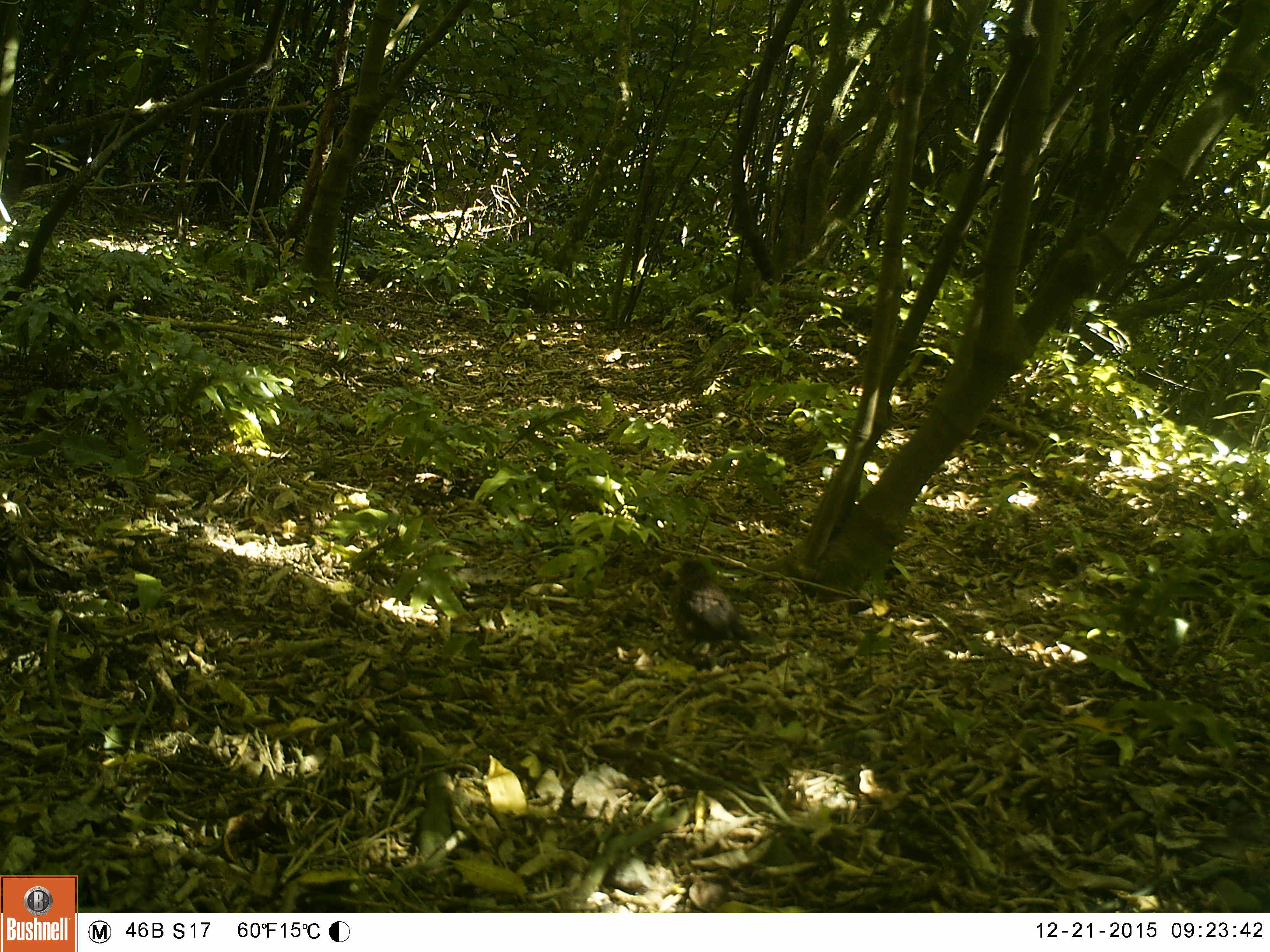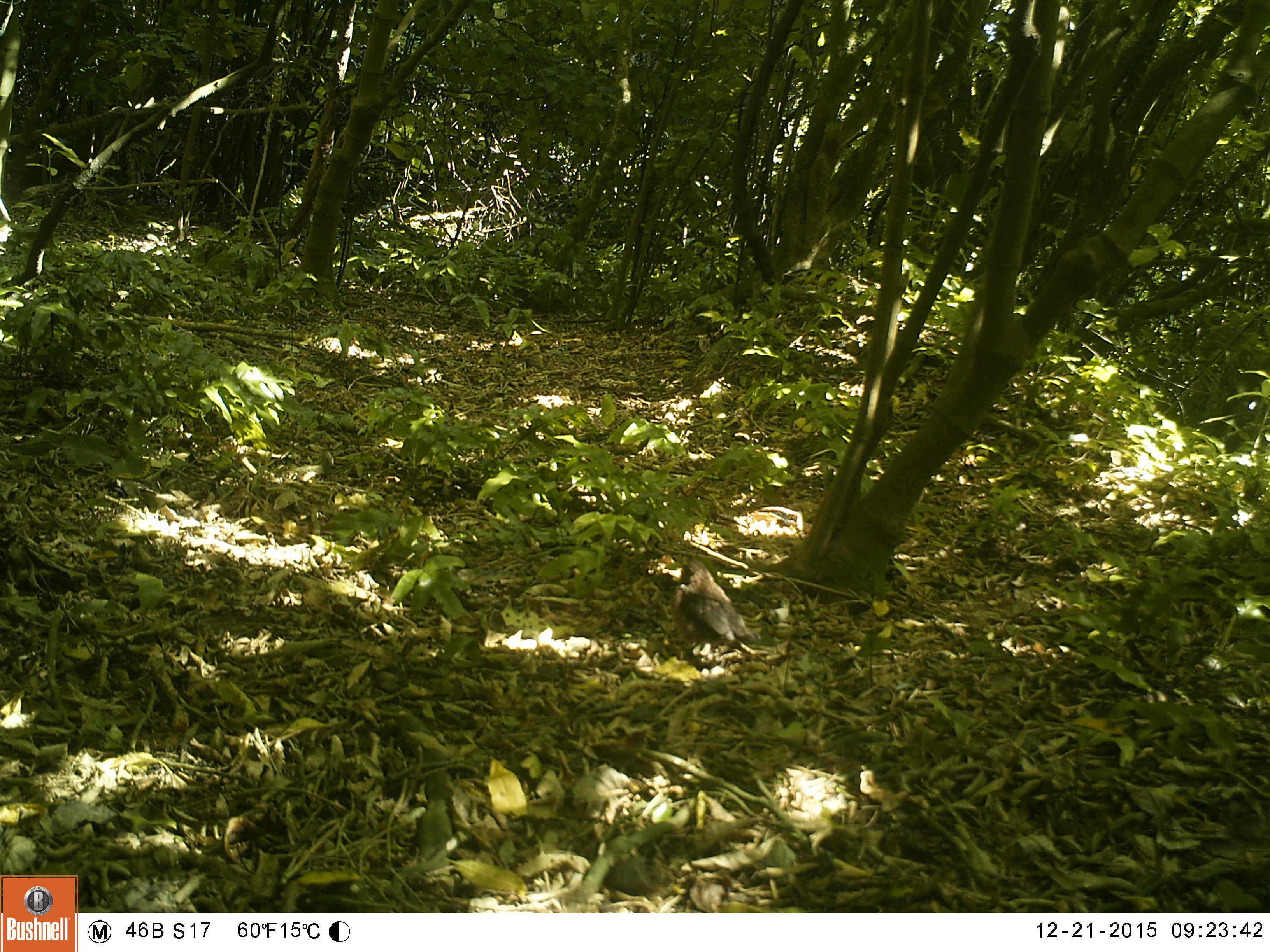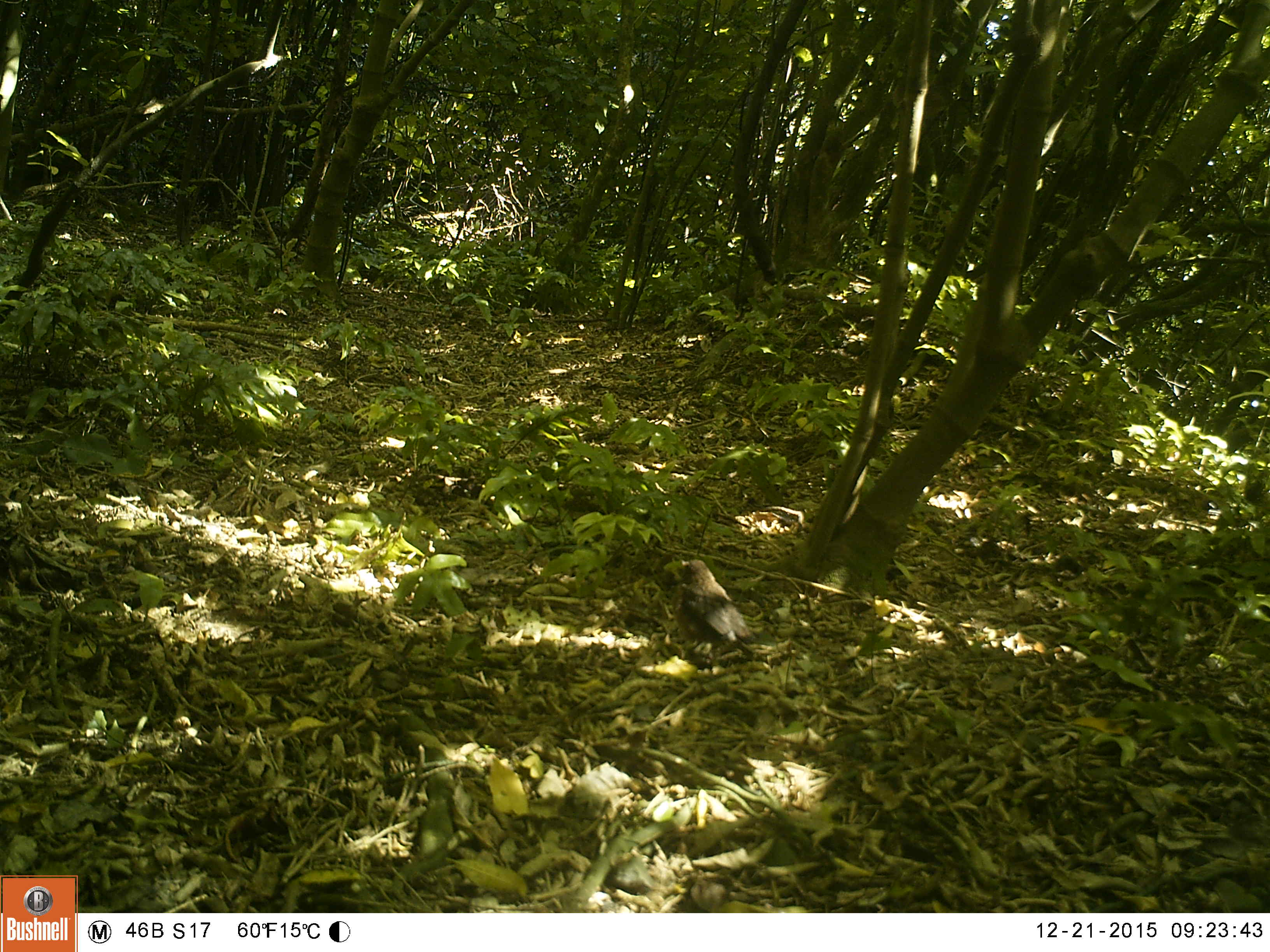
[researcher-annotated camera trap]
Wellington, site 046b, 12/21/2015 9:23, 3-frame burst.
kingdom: Animalia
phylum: Chordata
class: Aves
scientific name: Aves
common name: bird